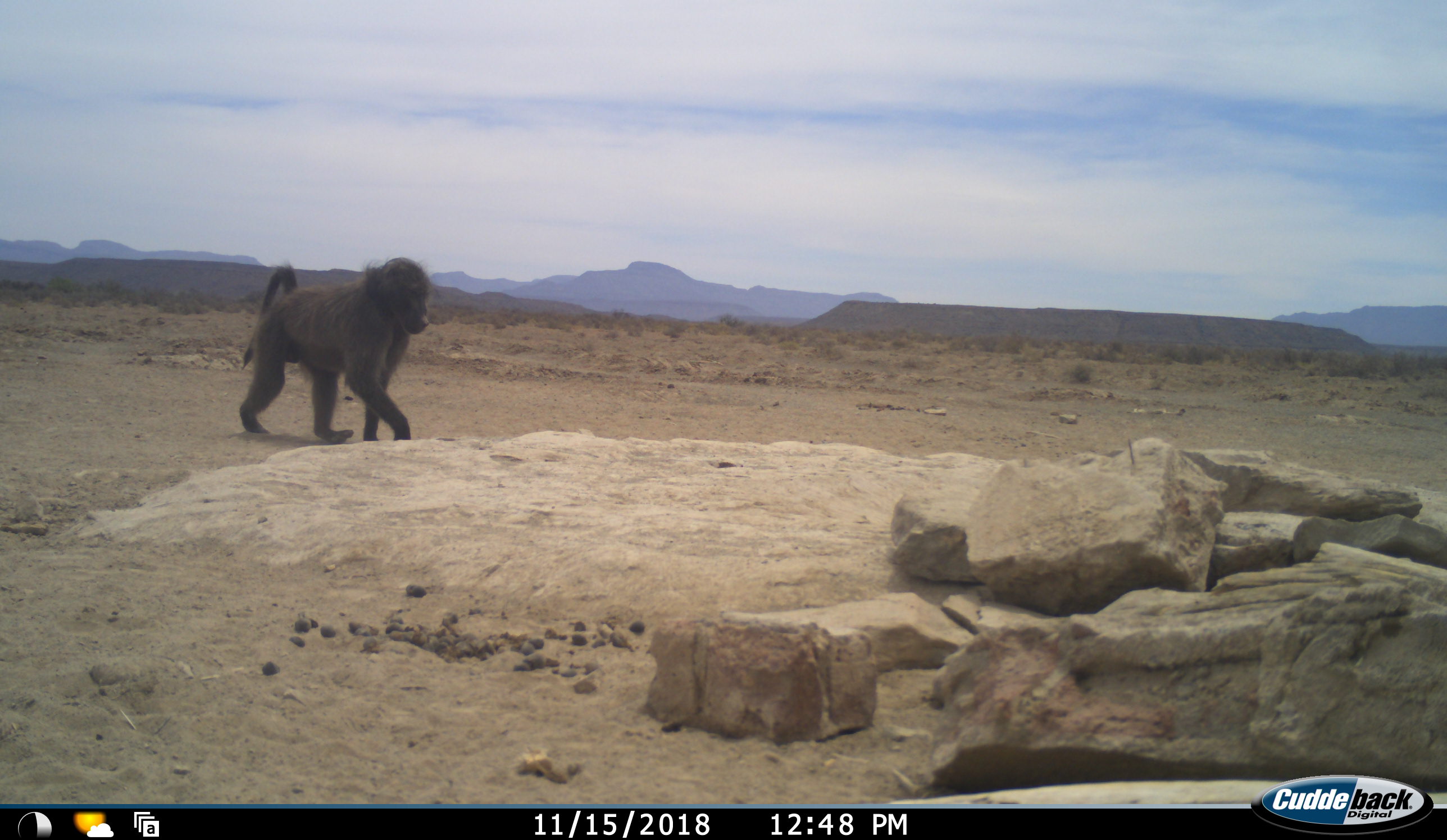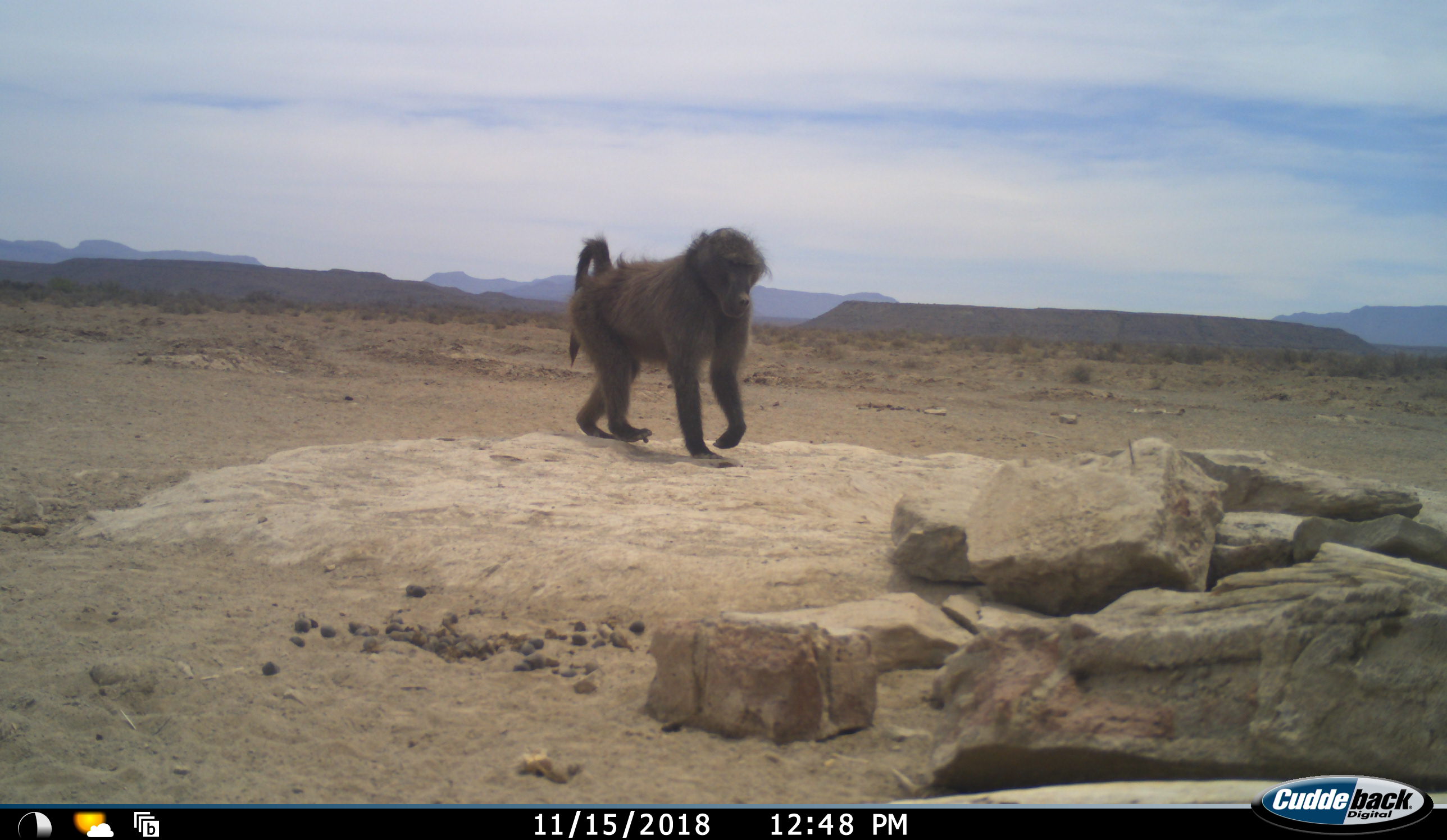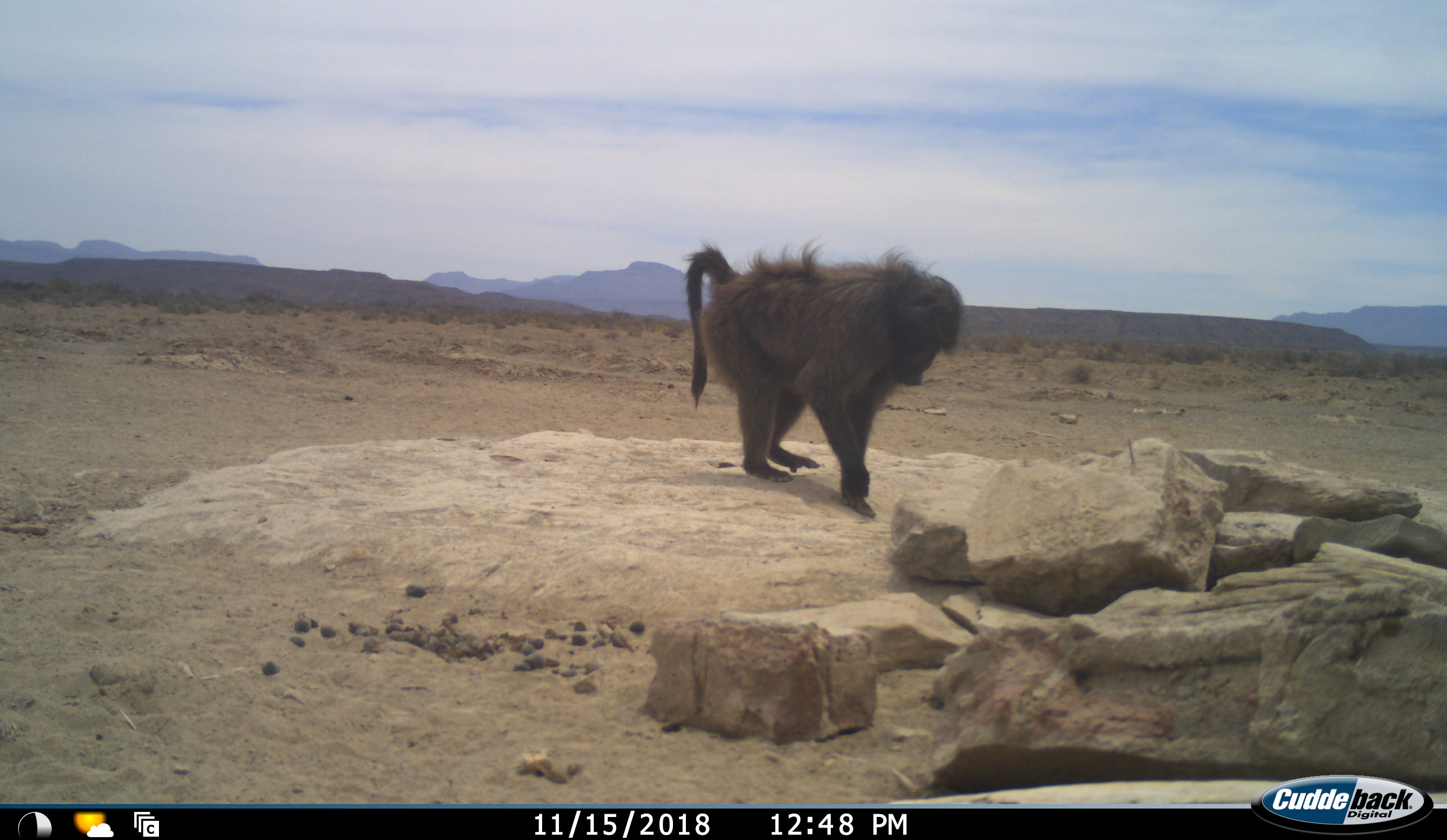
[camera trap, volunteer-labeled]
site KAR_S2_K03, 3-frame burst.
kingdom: Animalia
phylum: Chordata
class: Mammalia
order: Primates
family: Cercopithecidae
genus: Papio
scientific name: Papio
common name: baboon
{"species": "baboon (Papio)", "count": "1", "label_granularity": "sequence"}